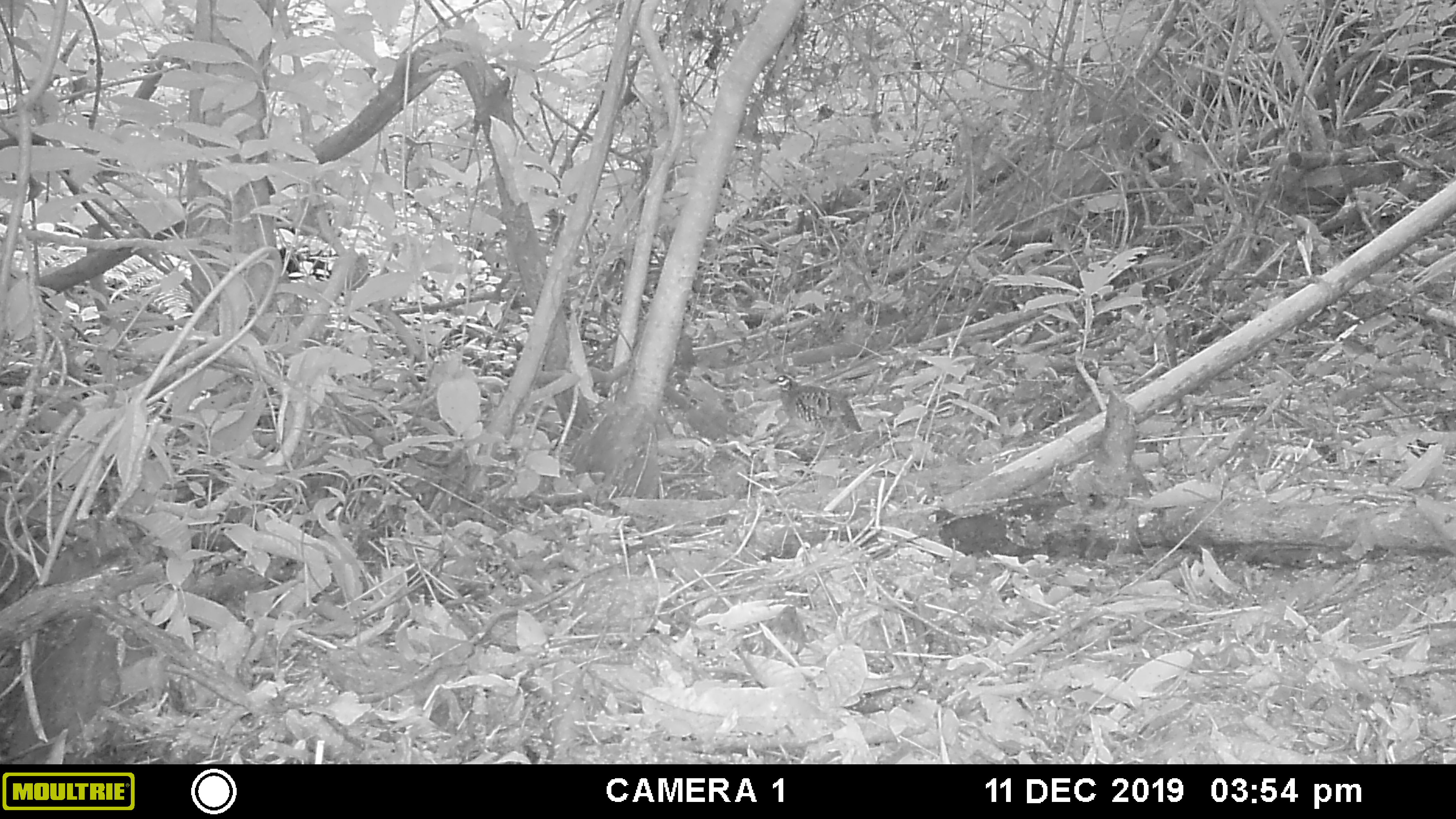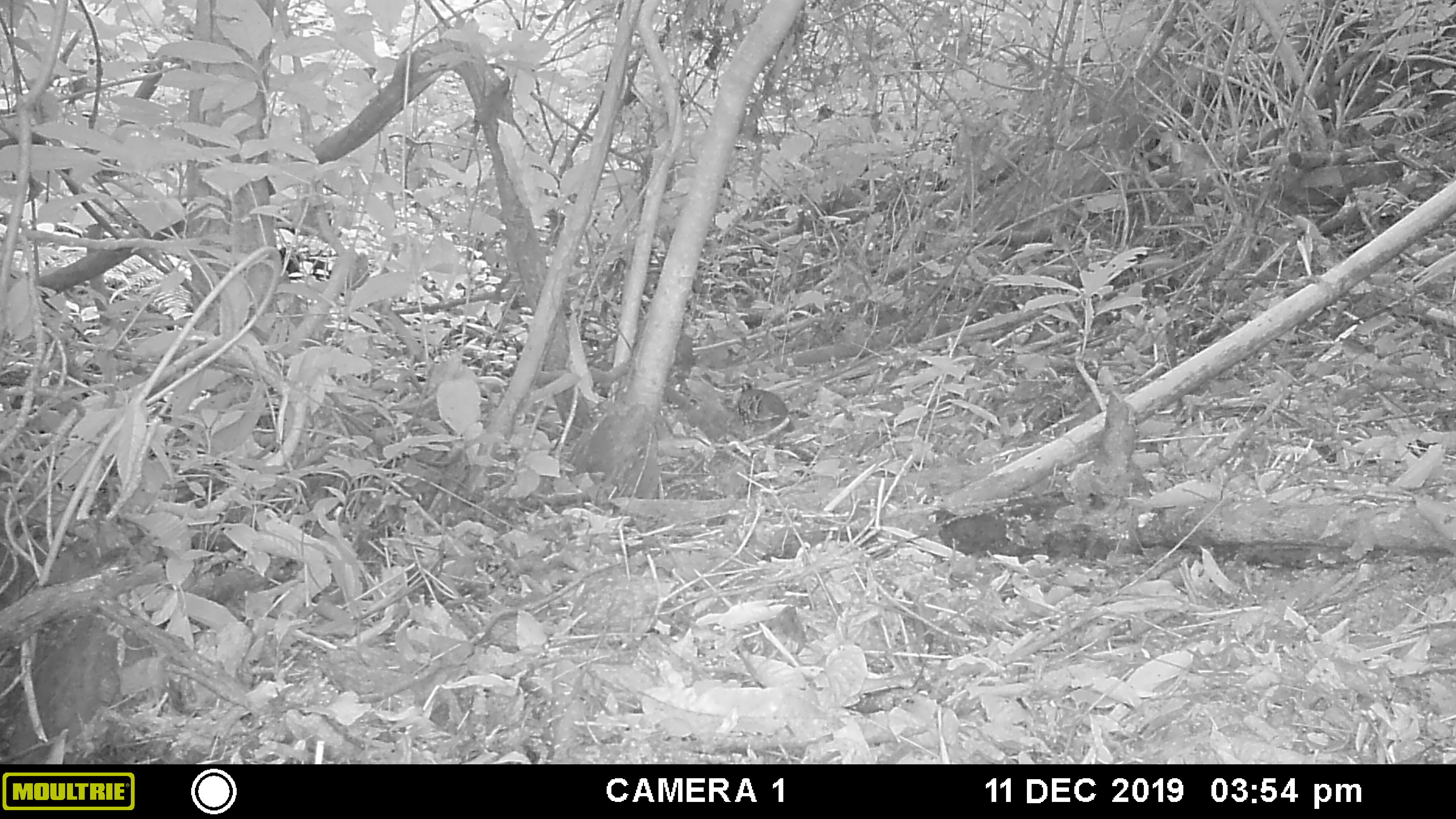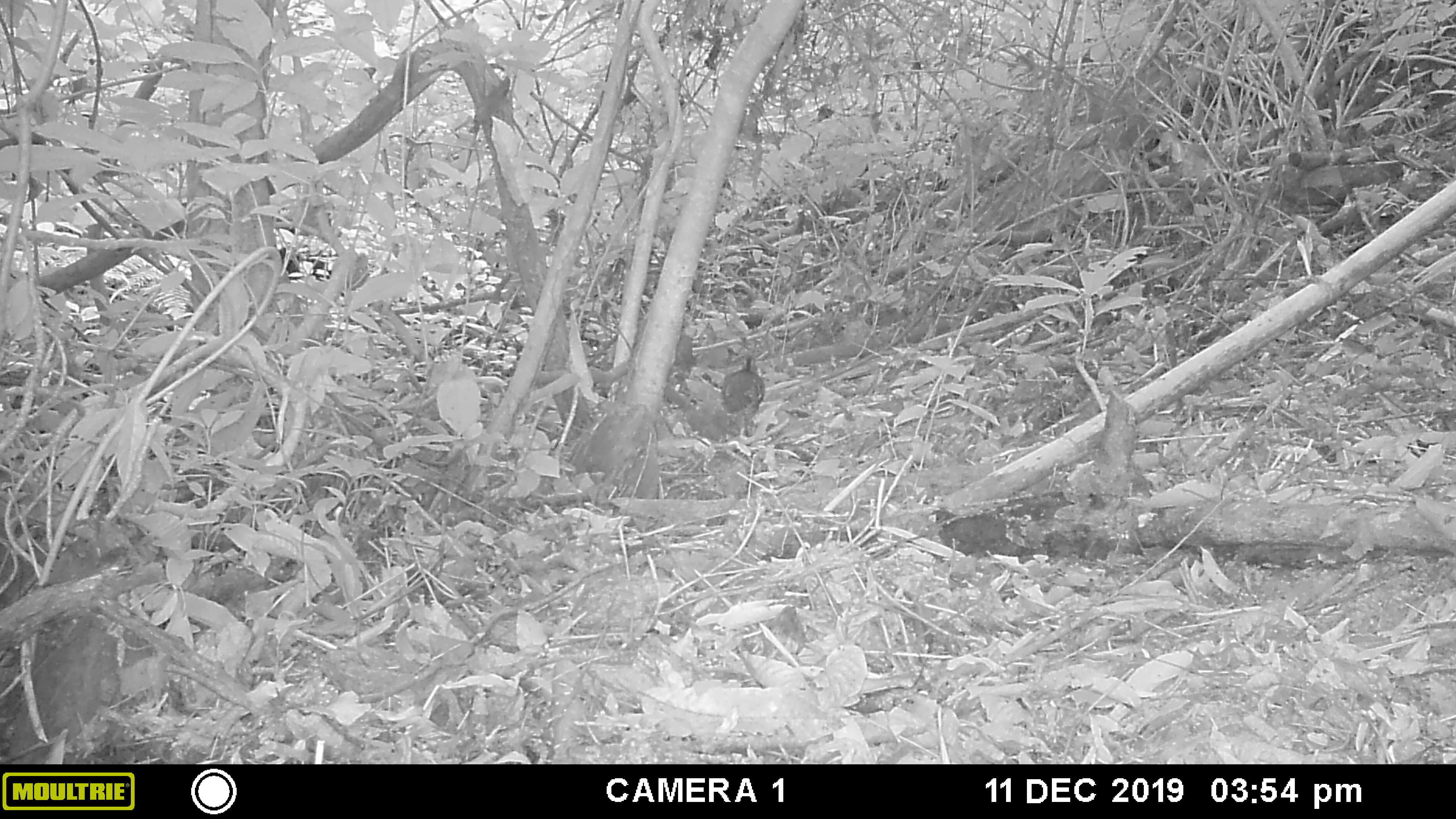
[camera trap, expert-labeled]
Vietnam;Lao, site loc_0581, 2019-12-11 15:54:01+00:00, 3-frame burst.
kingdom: Animalia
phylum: Chordata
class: Aves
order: Galliformes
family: Phasianidae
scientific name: Phasianidae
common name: partridge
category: unidentified partridge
Unidentified partridge (partridge) (Phasianidae). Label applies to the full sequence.